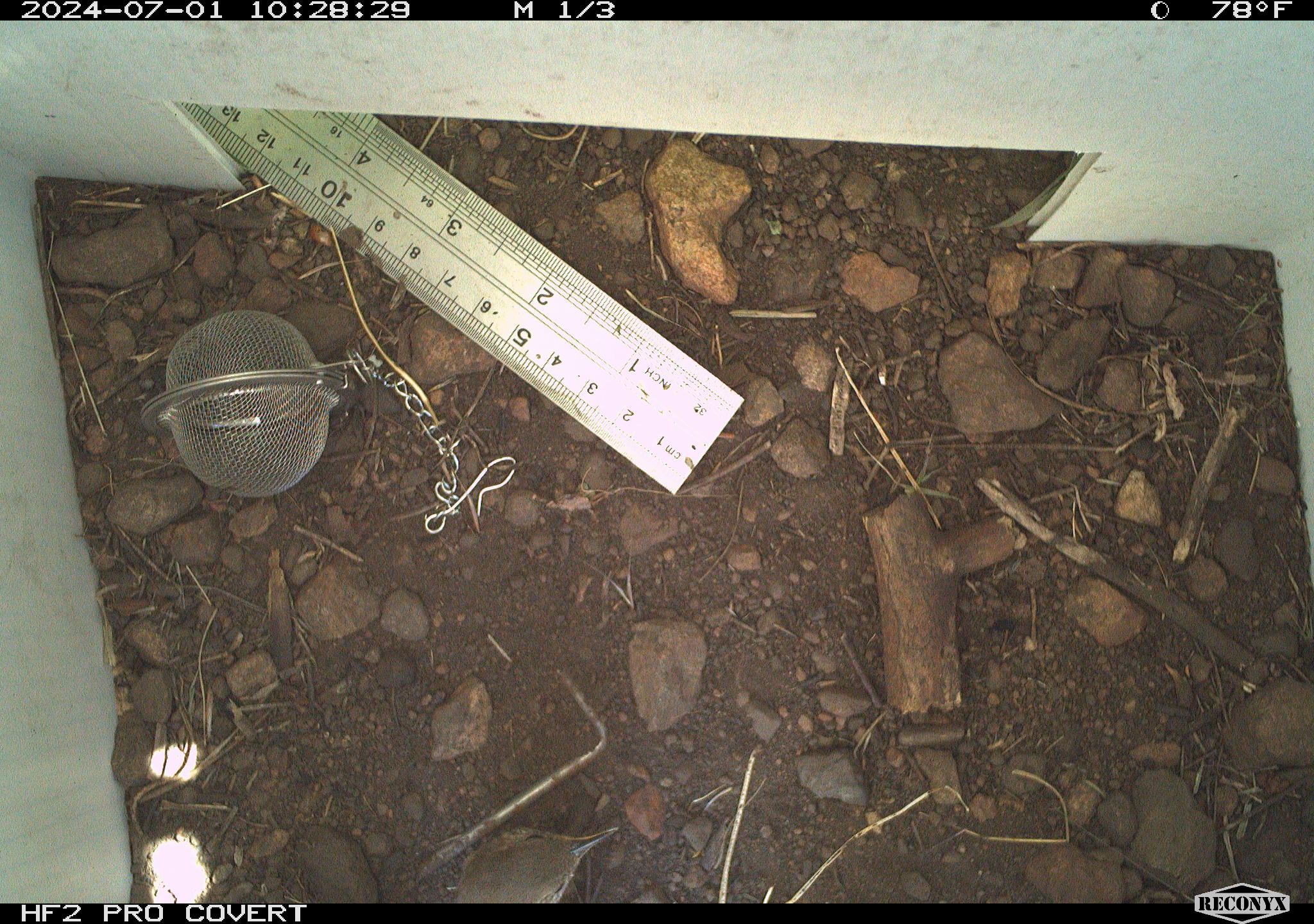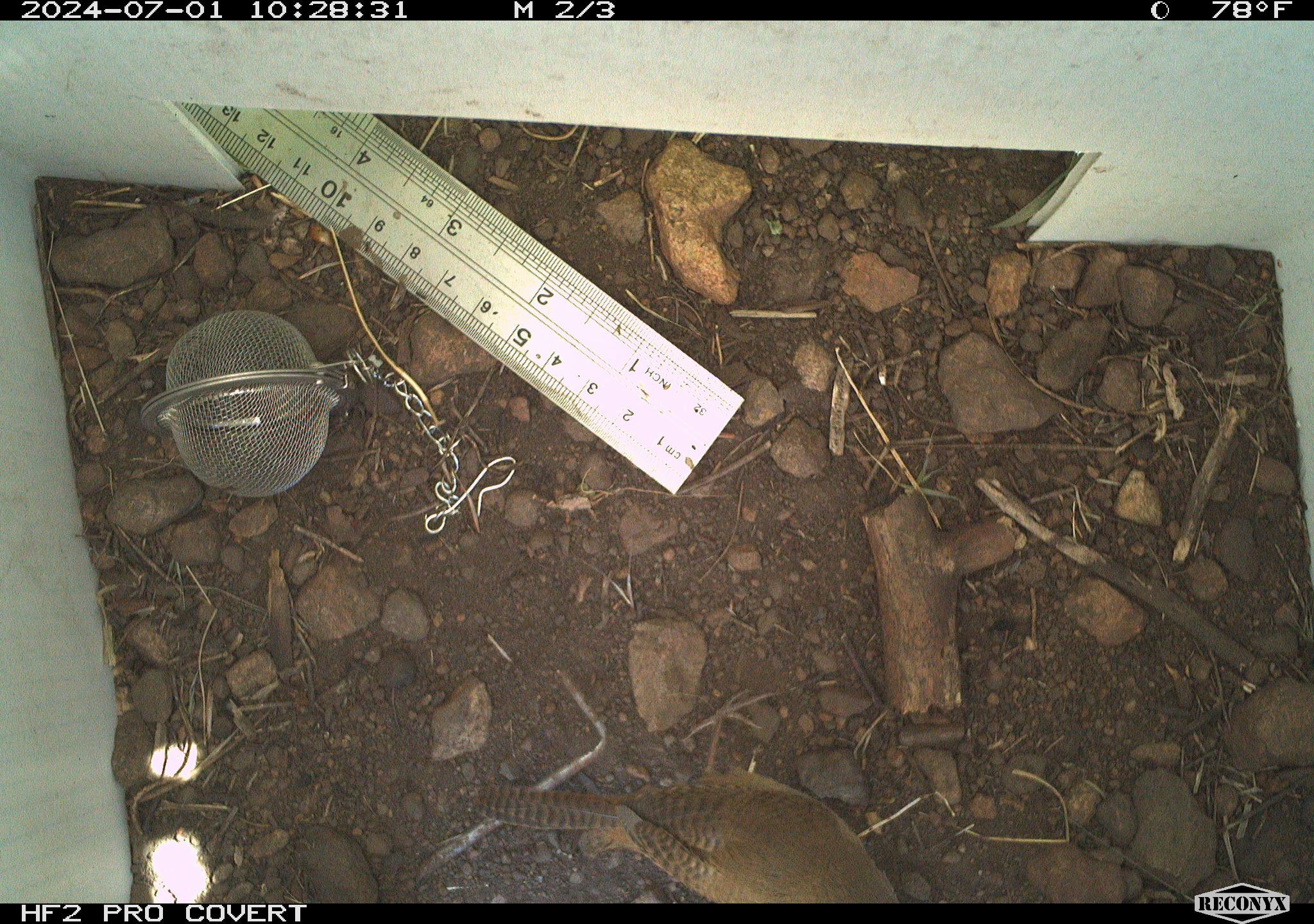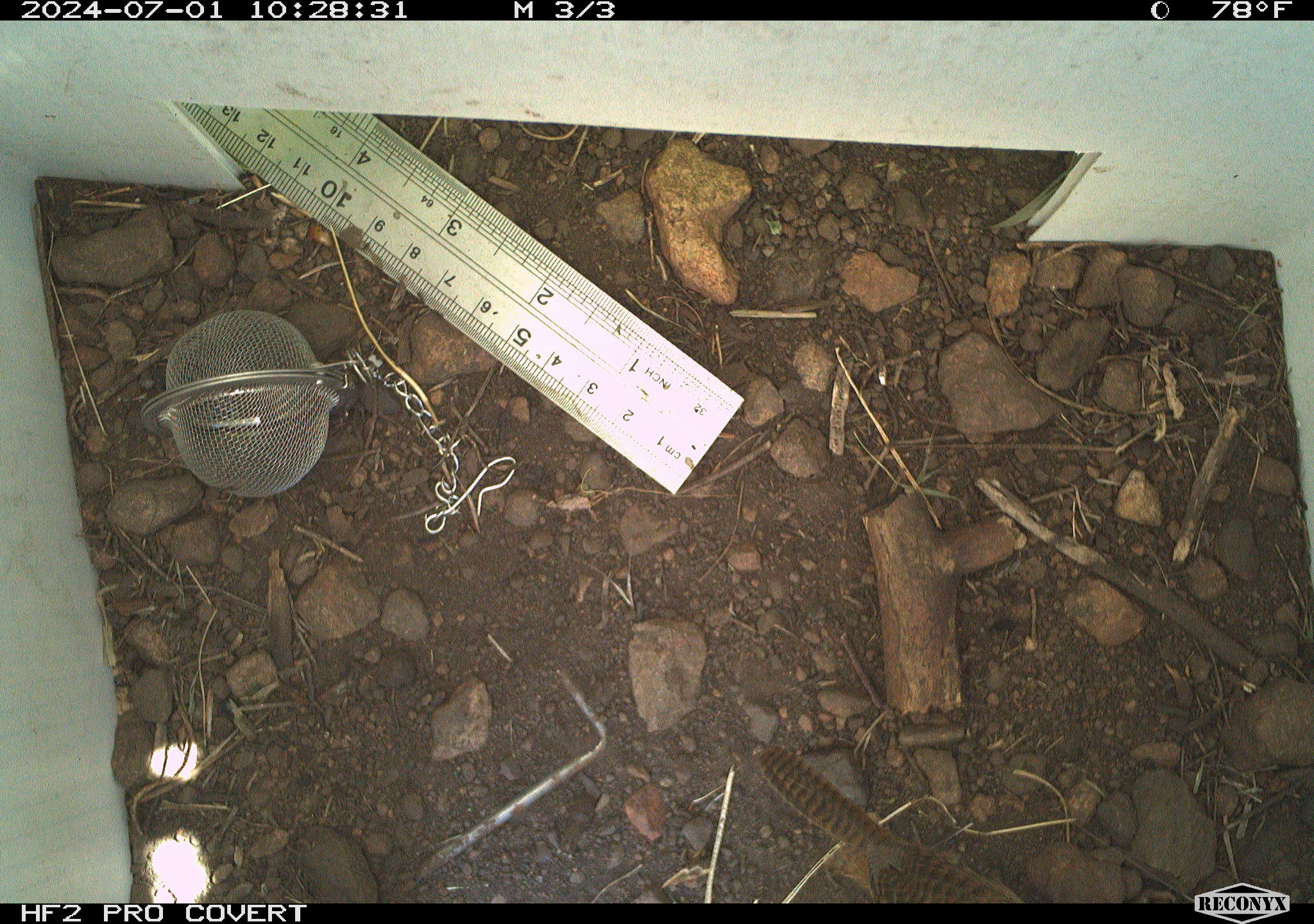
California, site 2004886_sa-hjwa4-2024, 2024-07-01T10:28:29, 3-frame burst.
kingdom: Animalia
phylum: Chordata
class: Aves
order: Passeriformes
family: Troglodytidae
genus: Troglodytes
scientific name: Troglodytes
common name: house wrens, winter wrens, and allies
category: troglodytes species